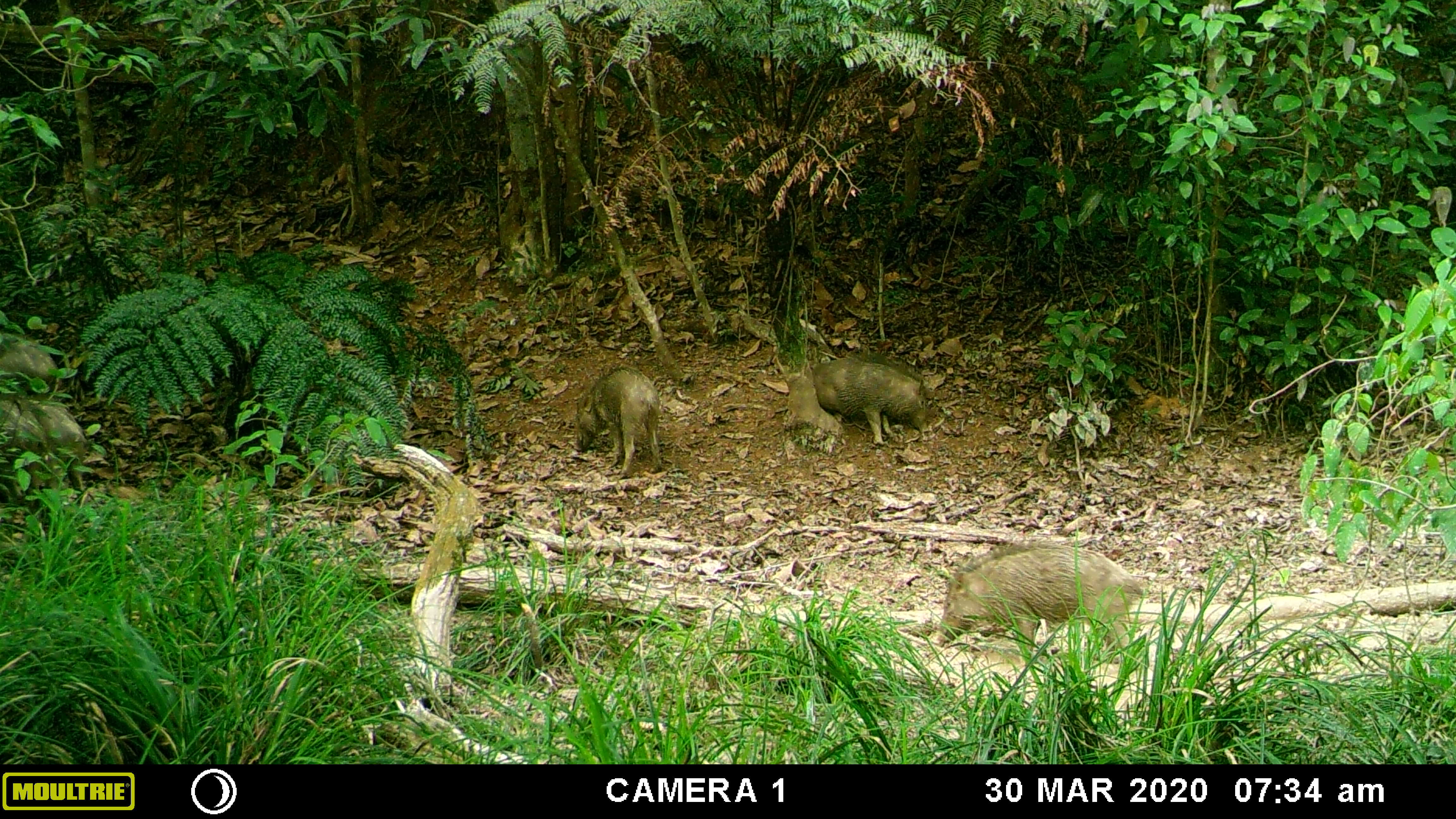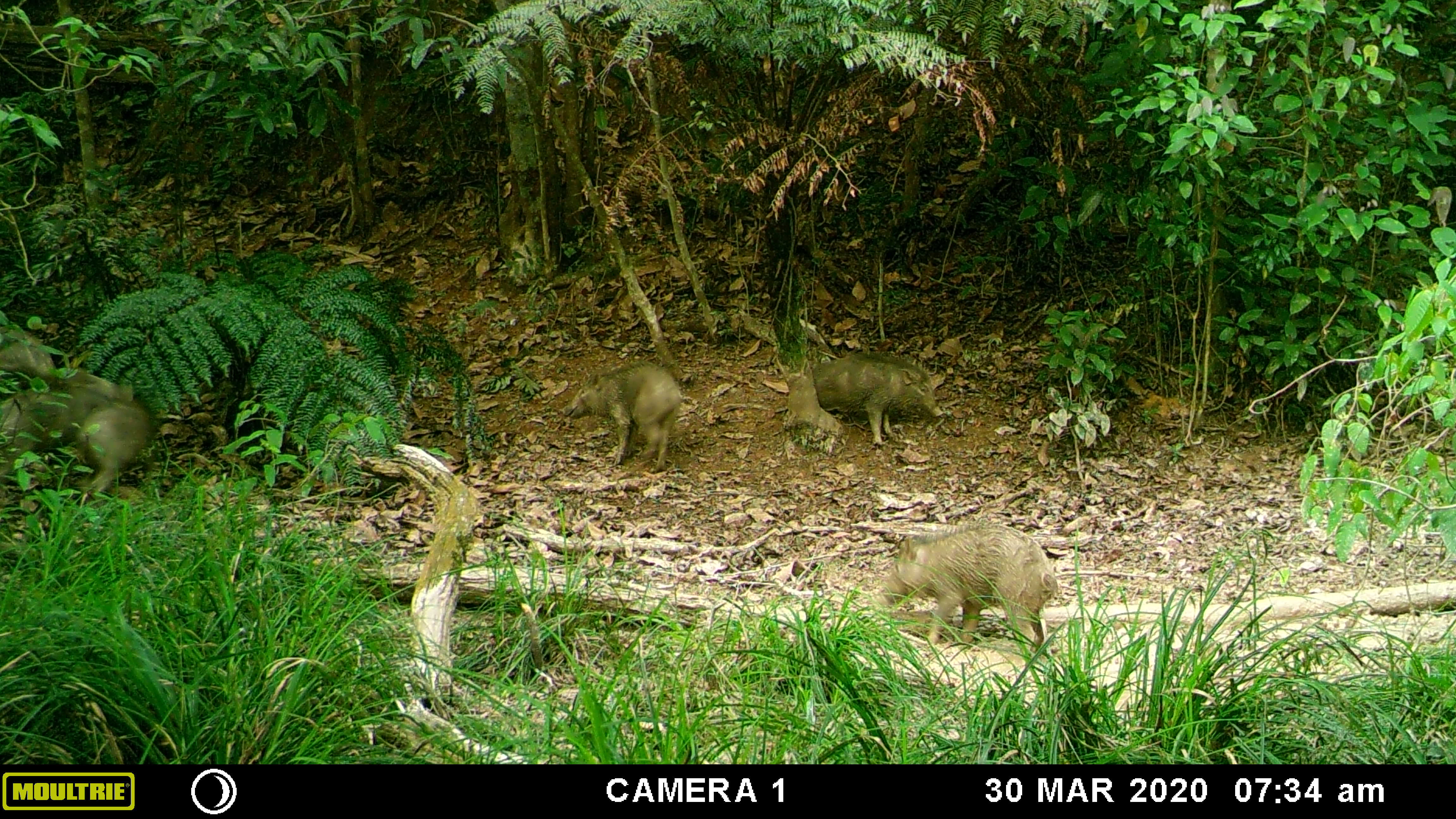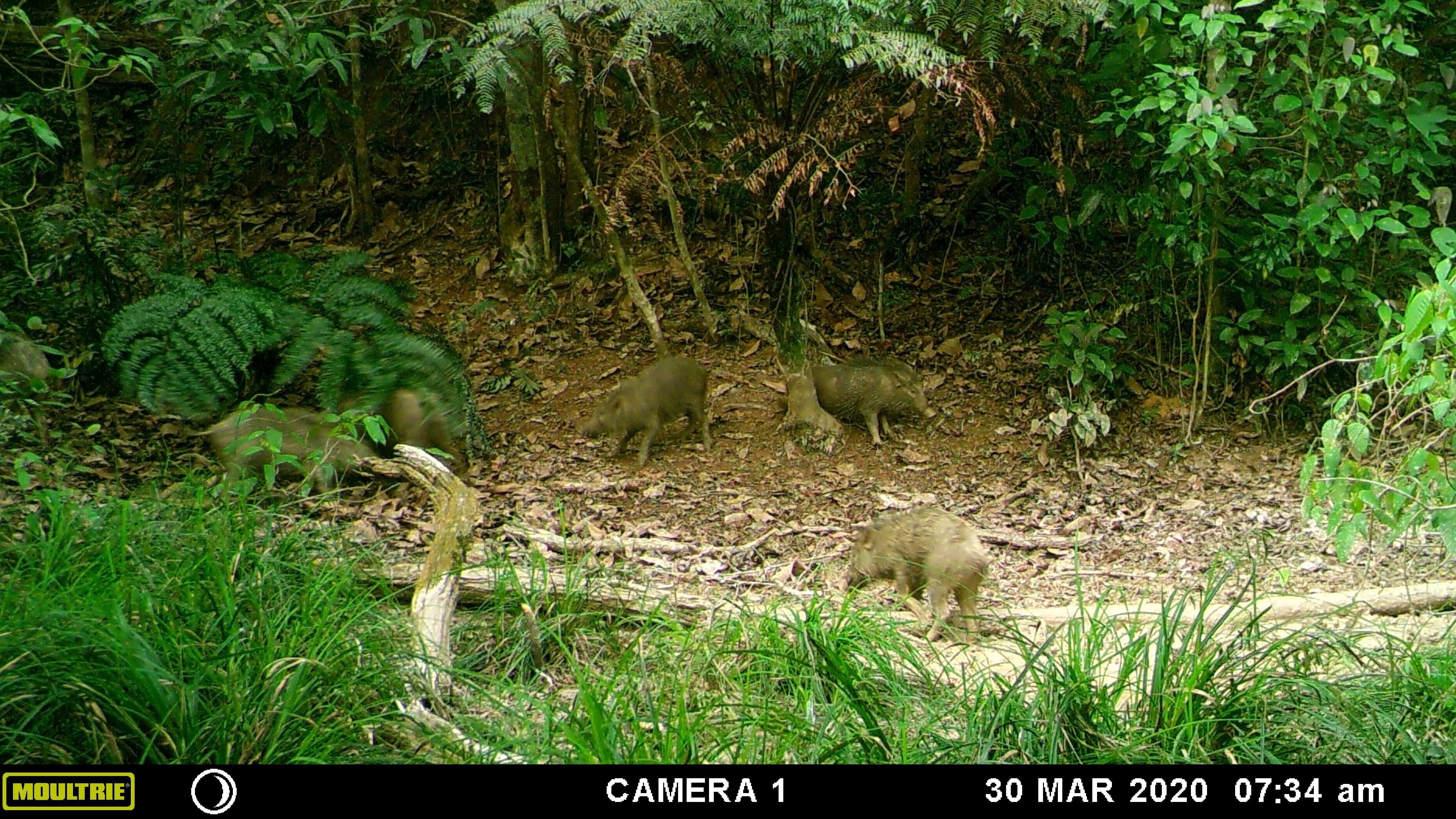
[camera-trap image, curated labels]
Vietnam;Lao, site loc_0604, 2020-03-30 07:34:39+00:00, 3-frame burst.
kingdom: Animalia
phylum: Chordata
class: Mammalia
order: Artiodactyla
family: Suidae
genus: Sus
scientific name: Sus scrofa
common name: eurasian wild pig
Eurasian wild pig (Sus scrofa). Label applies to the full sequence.